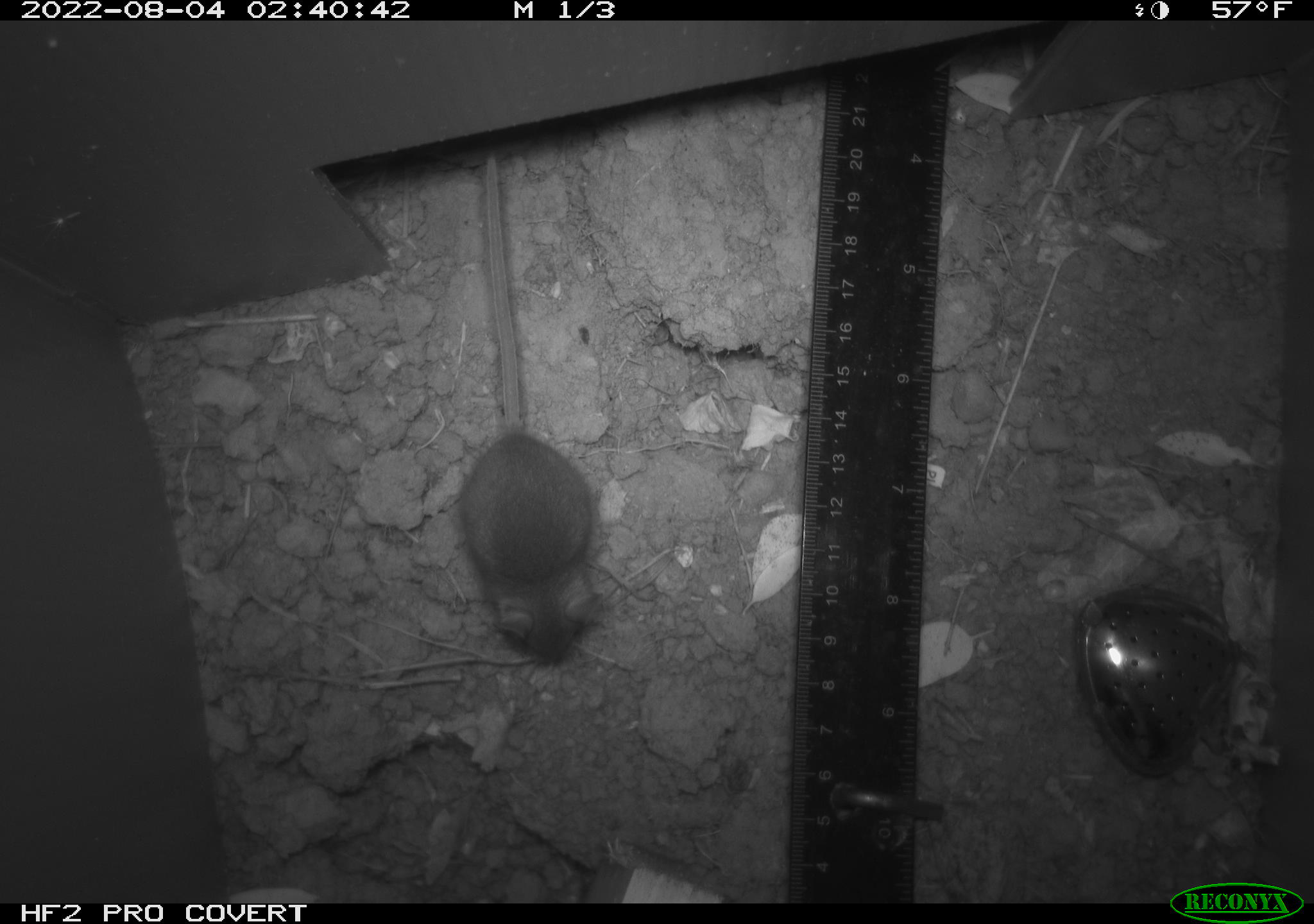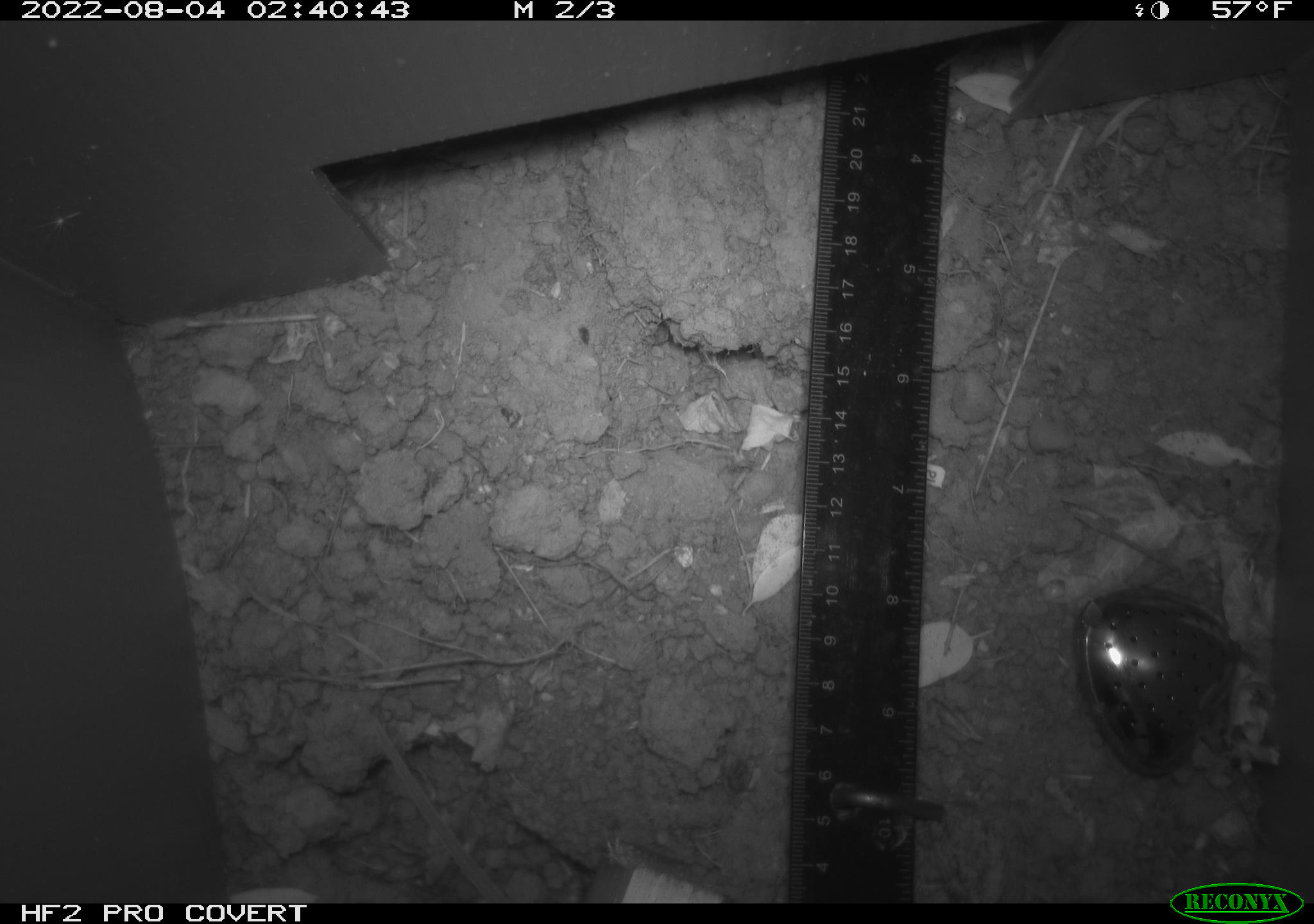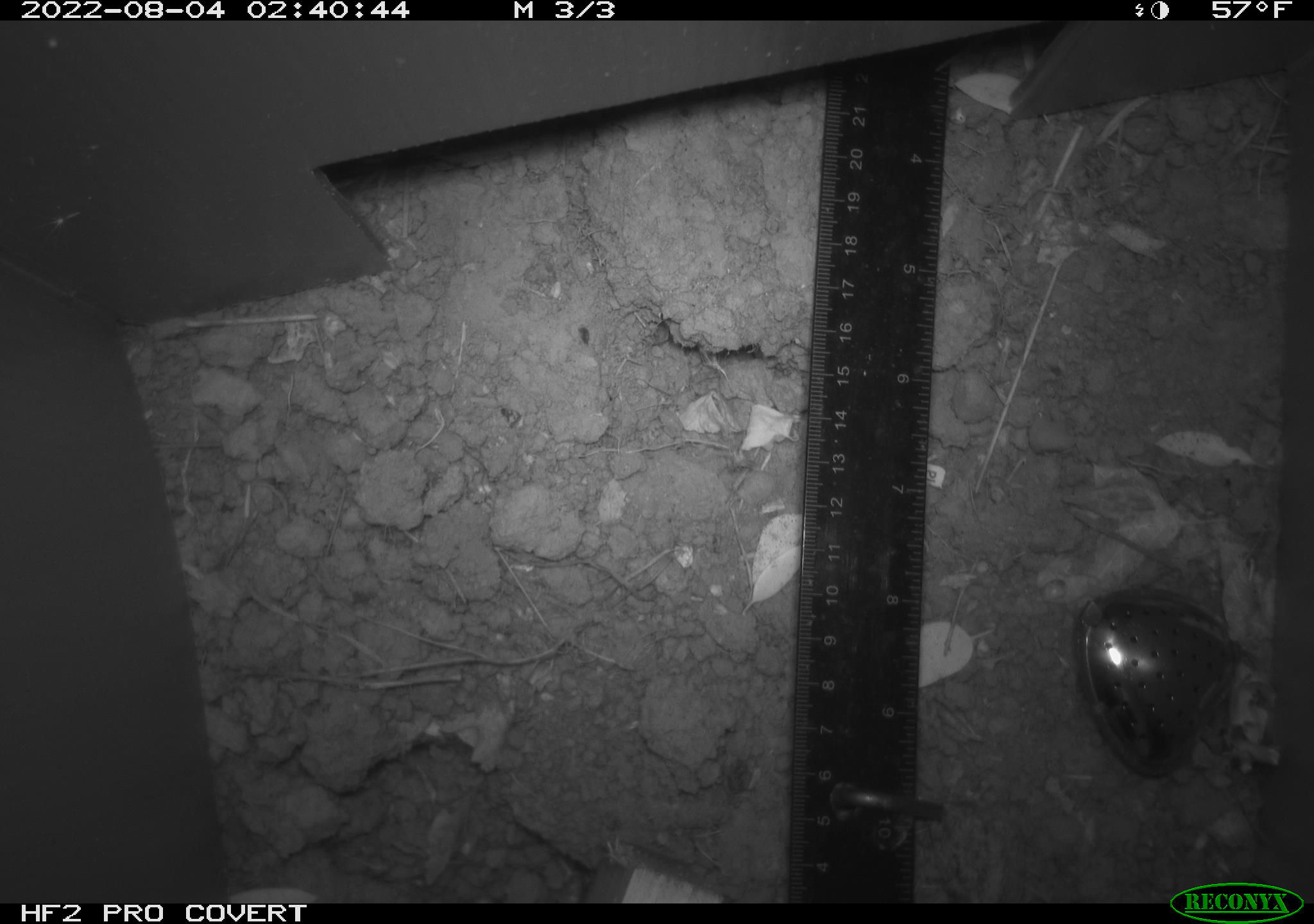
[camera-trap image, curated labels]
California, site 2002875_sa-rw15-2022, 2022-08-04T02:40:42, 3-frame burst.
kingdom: Animalia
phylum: Chordata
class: Mammalia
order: Rodentia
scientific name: Rodentia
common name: mouse species